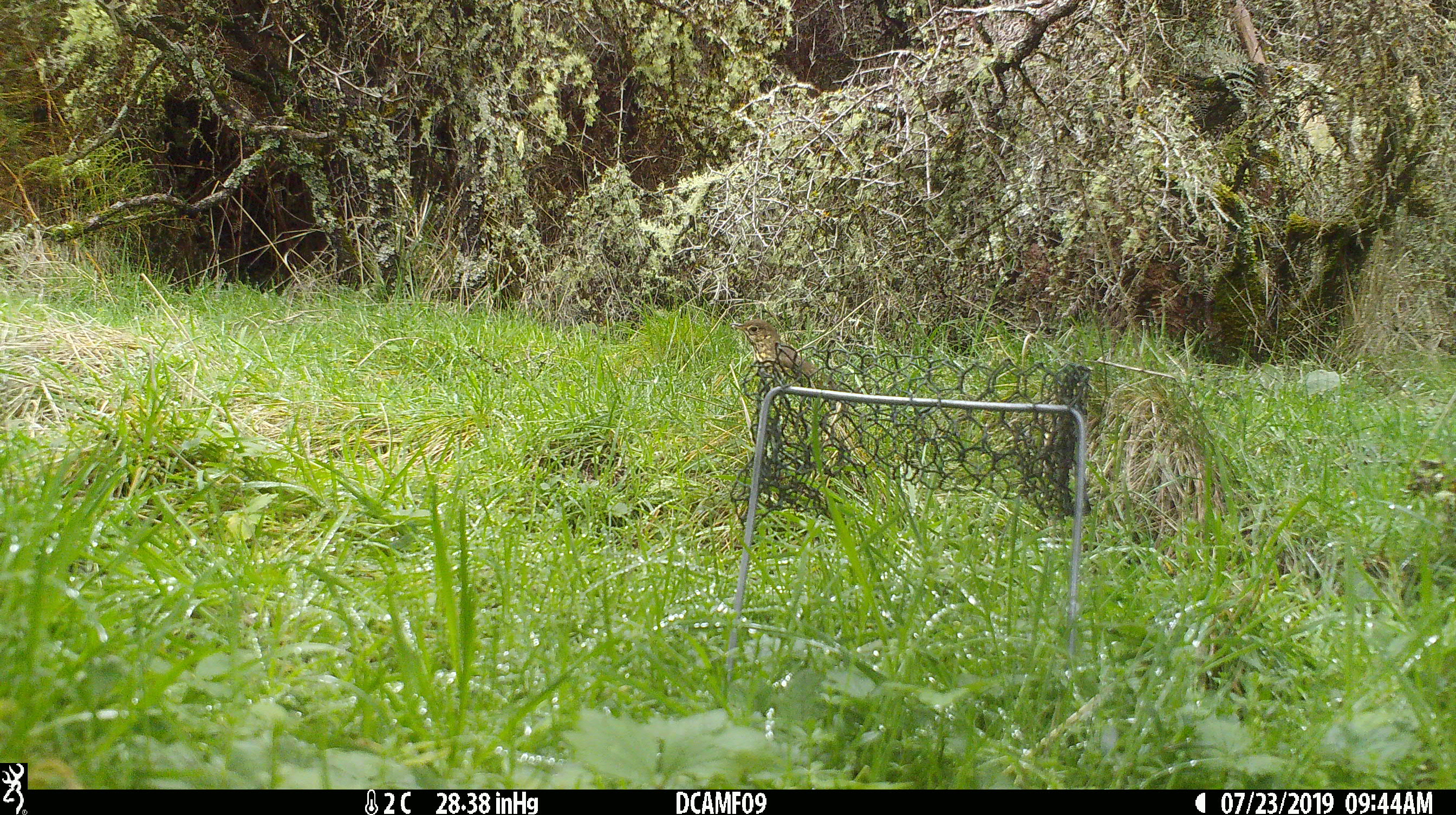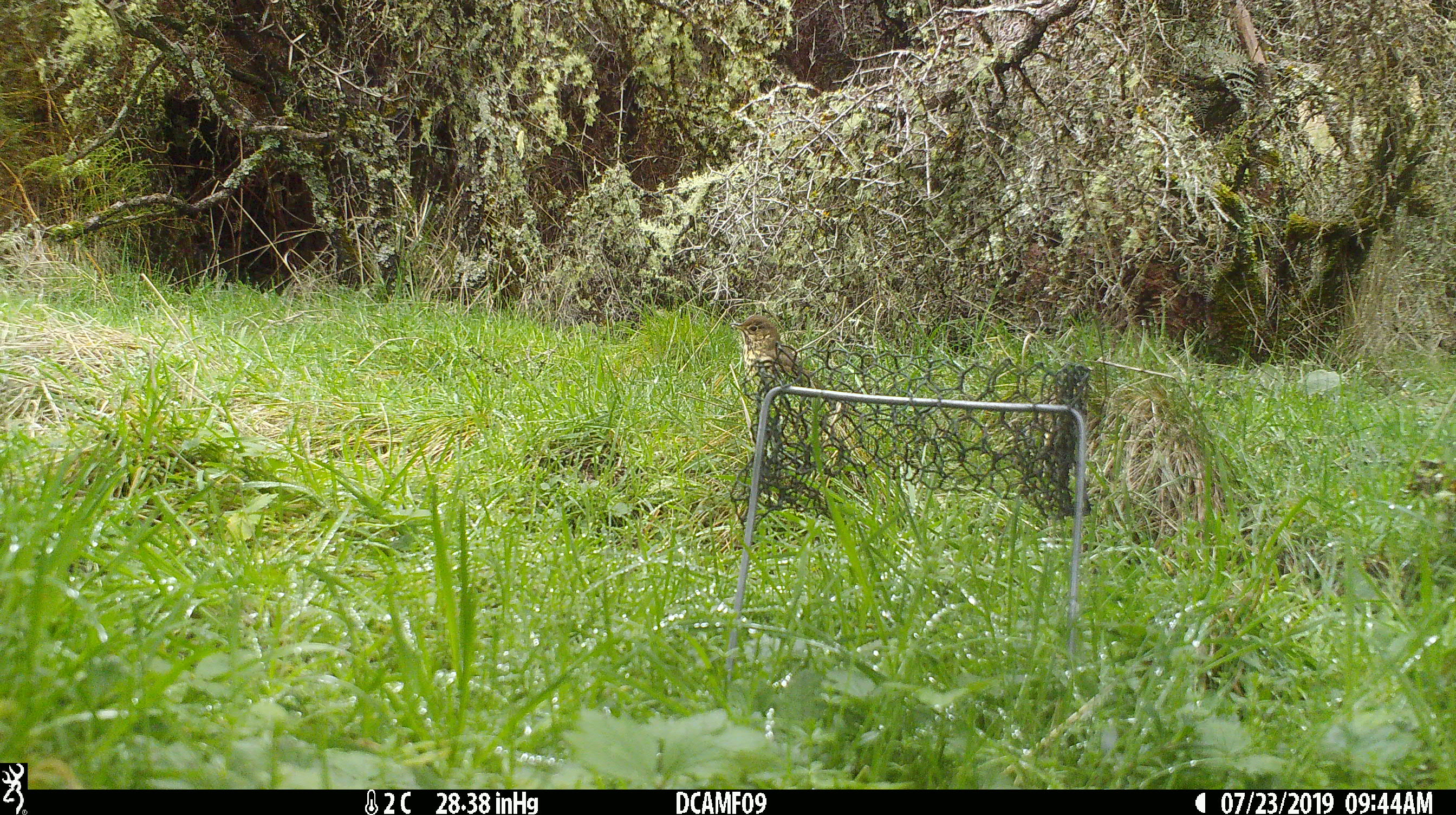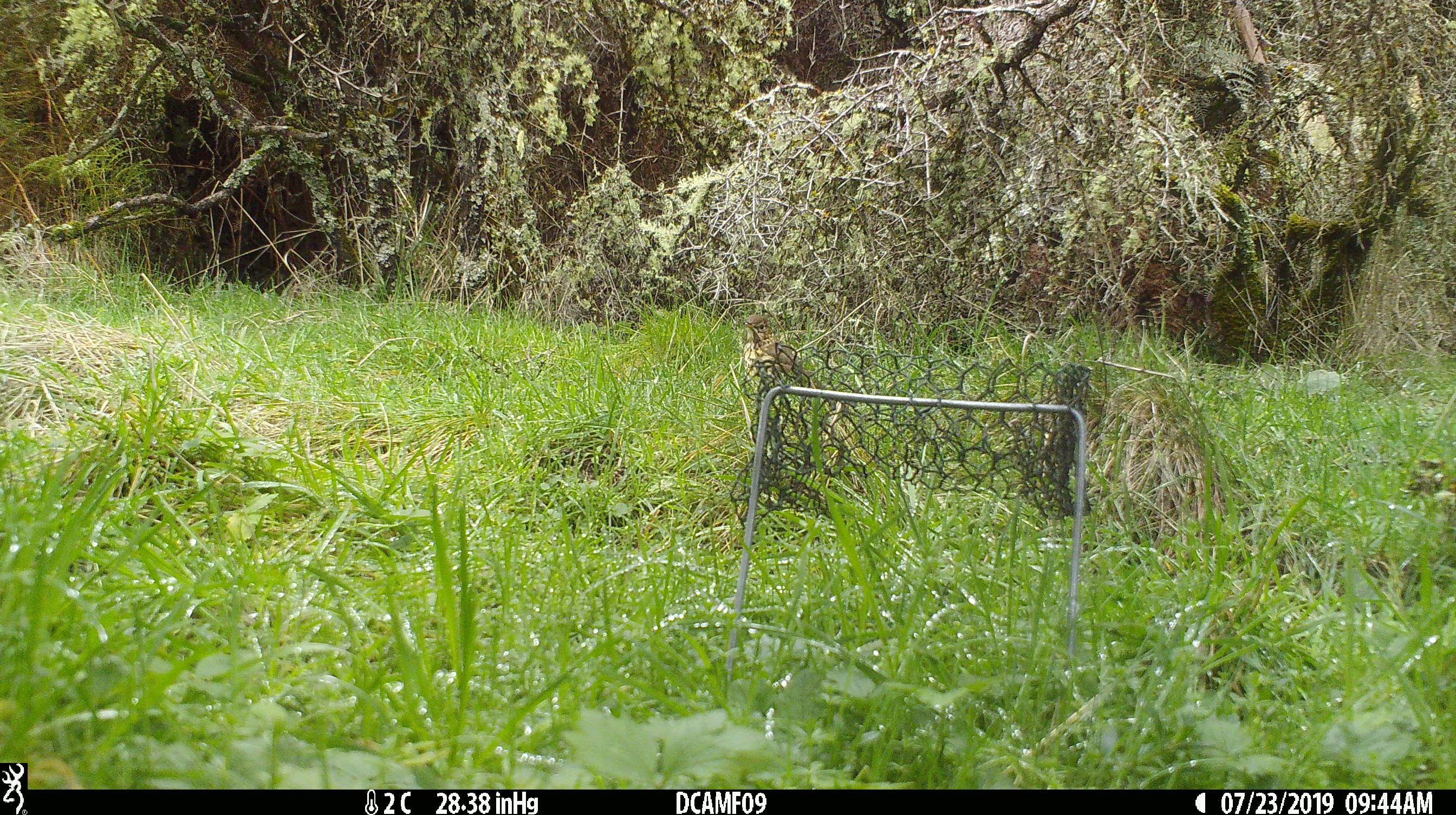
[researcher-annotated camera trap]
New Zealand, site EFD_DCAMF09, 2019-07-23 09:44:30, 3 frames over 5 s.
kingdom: Animalia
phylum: Chordata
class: Aves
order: Passeriformes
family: Turdidae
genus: Turdus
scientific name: Turdus philomelos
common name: song thrush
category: thrush